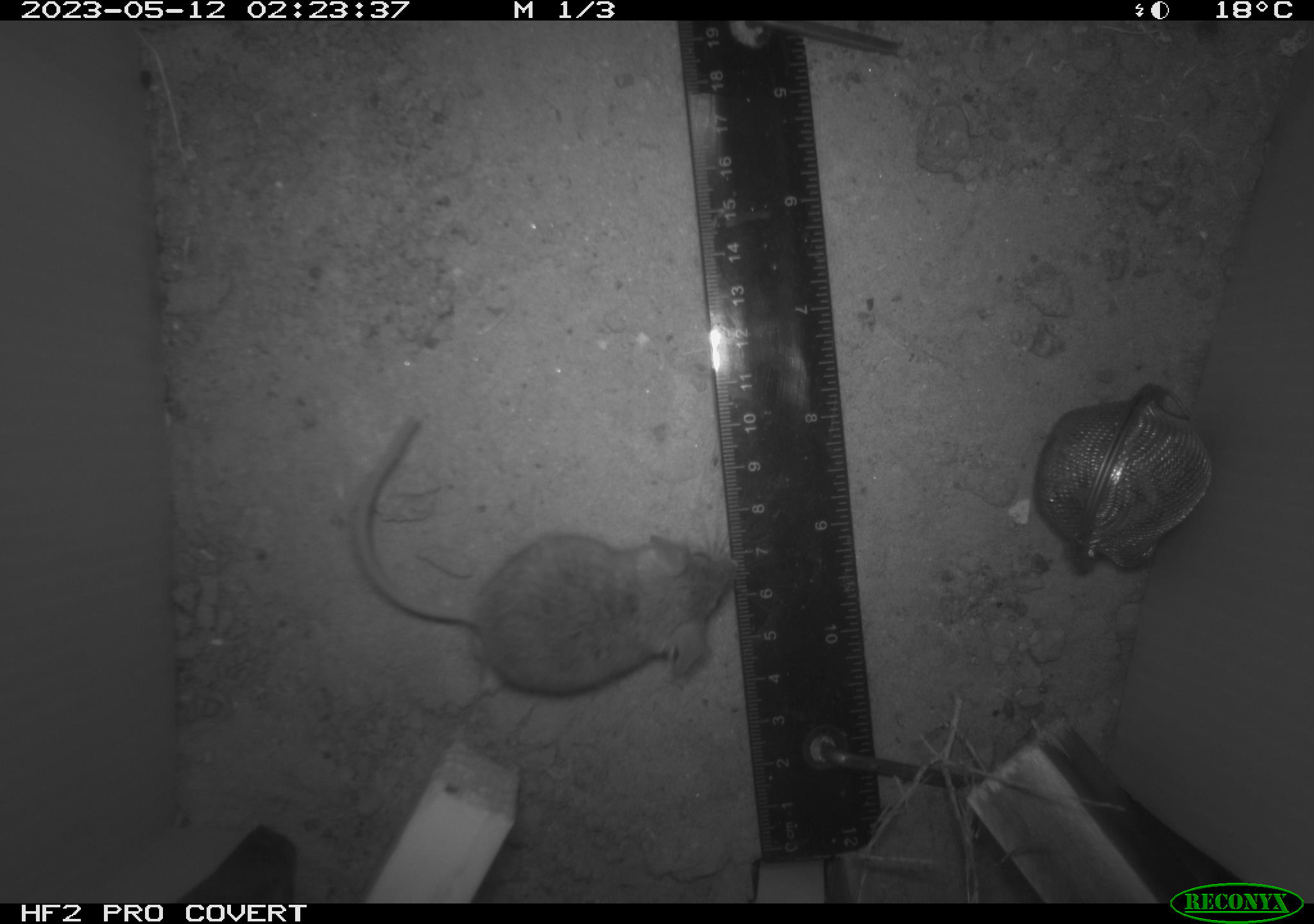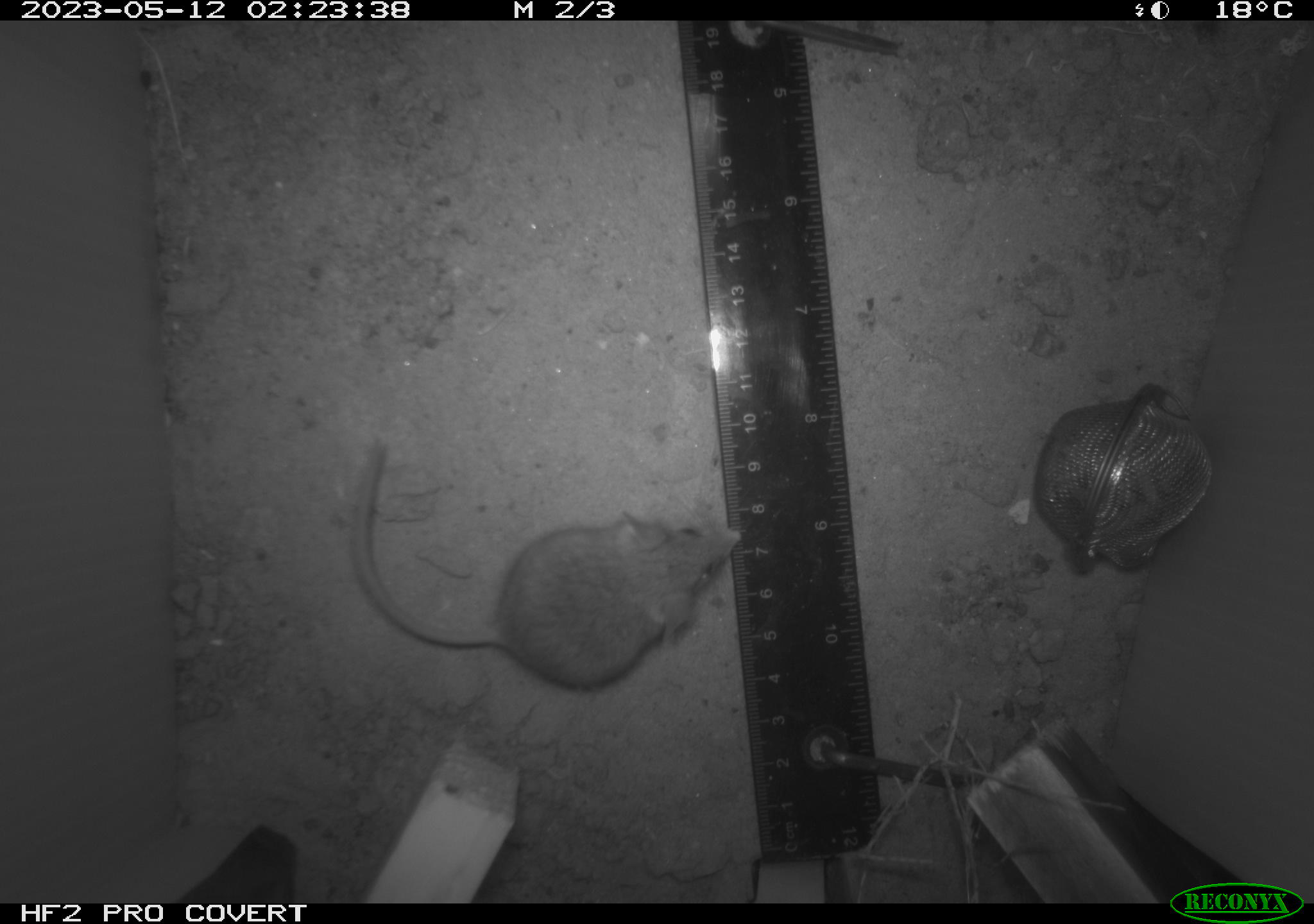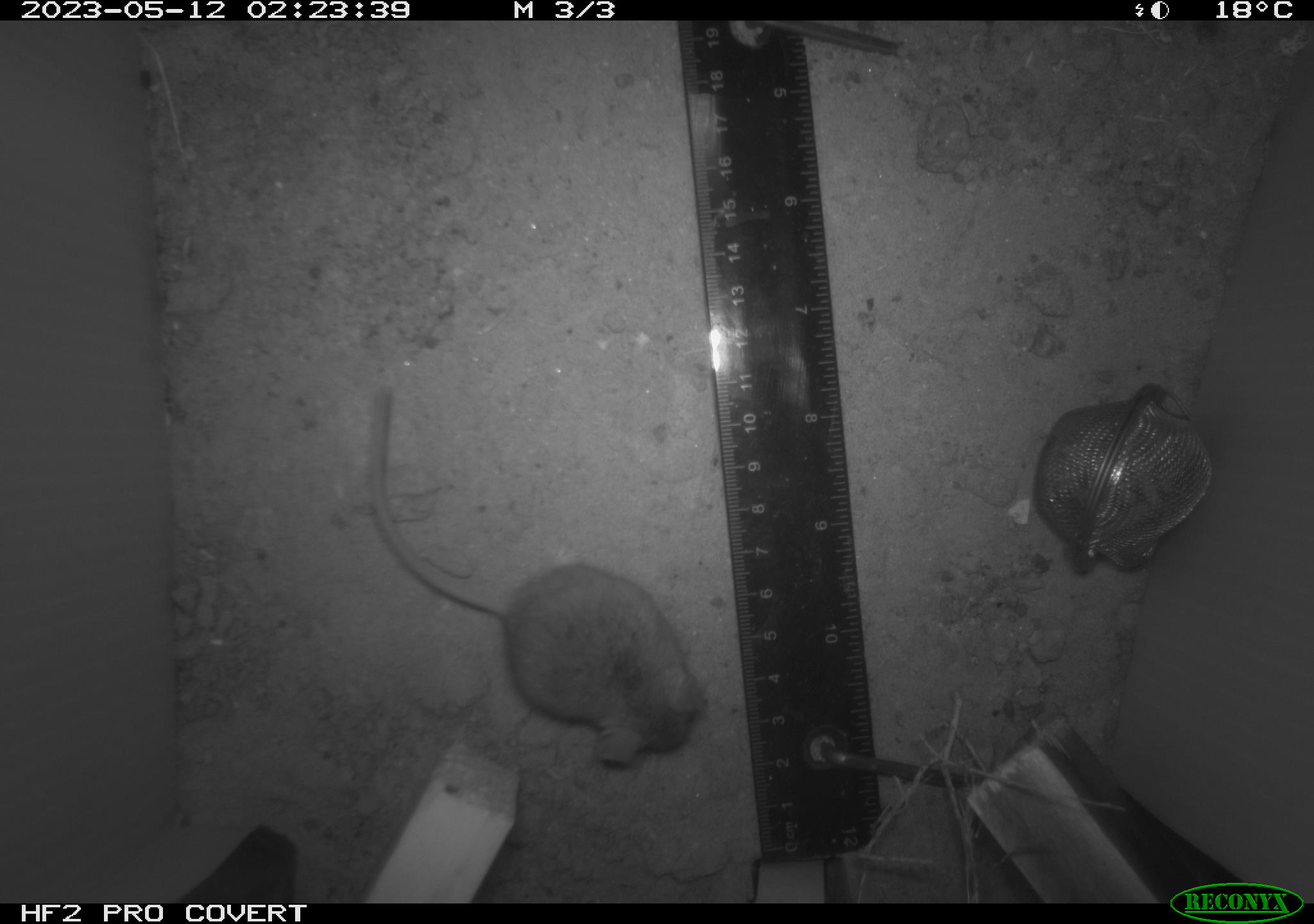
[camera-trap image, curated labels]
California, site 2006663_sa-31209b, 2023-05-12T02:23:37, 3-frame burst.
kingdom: Animalia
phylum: Chordata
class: Mammalia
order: Rodentia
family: Cricetidae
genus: Peromyscus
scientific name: Peromyscus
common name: deer mice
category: peromyscus species